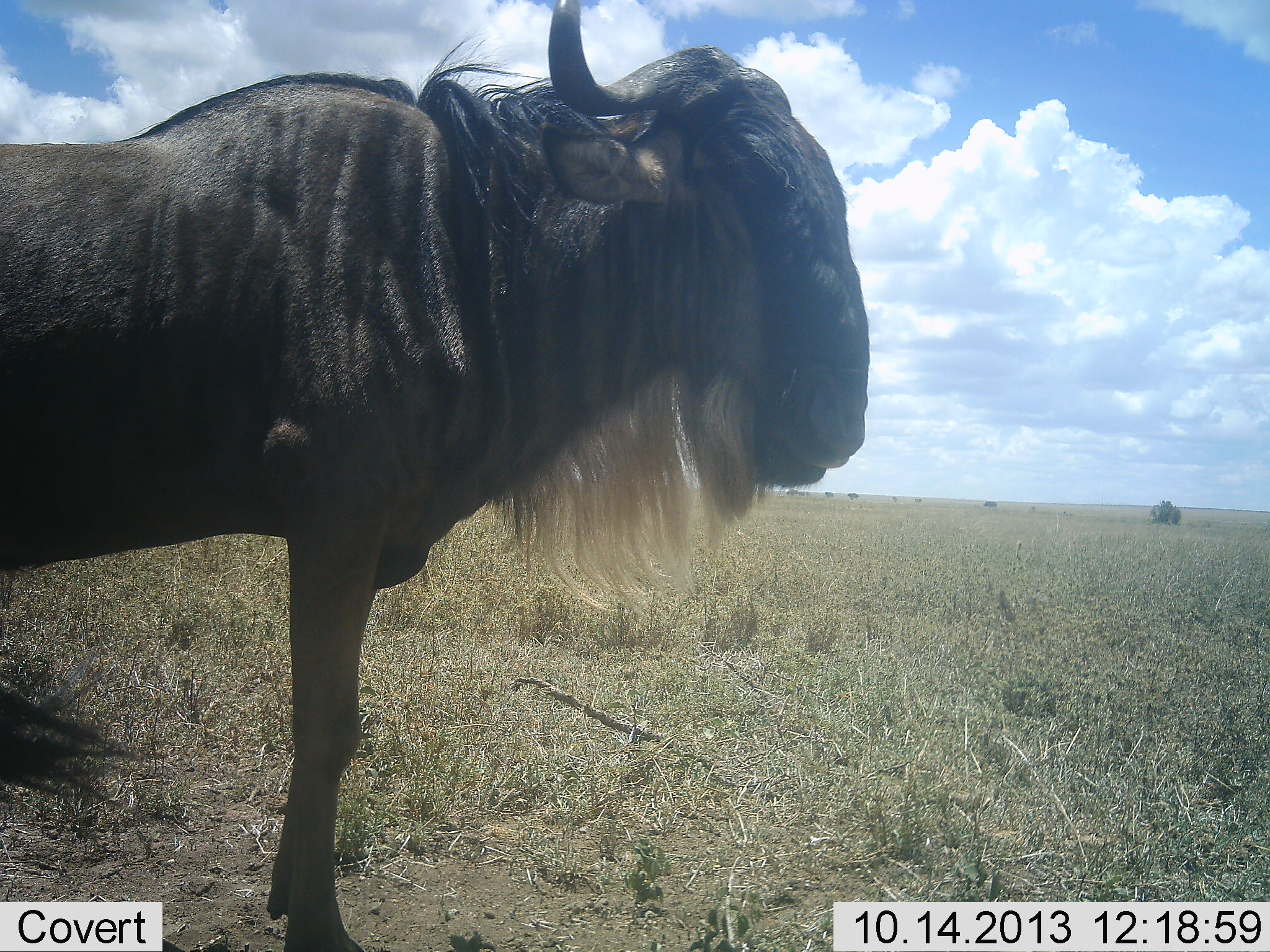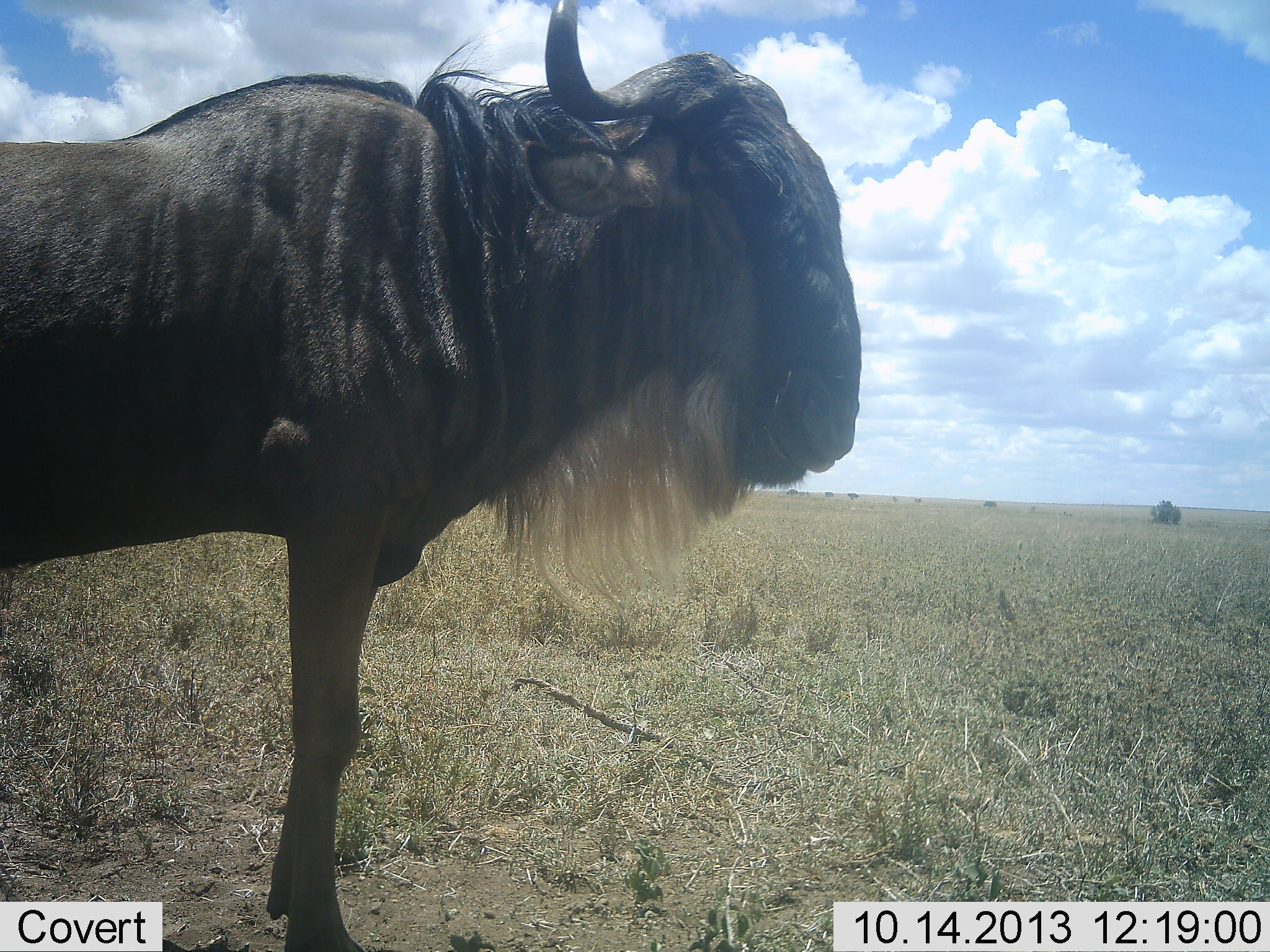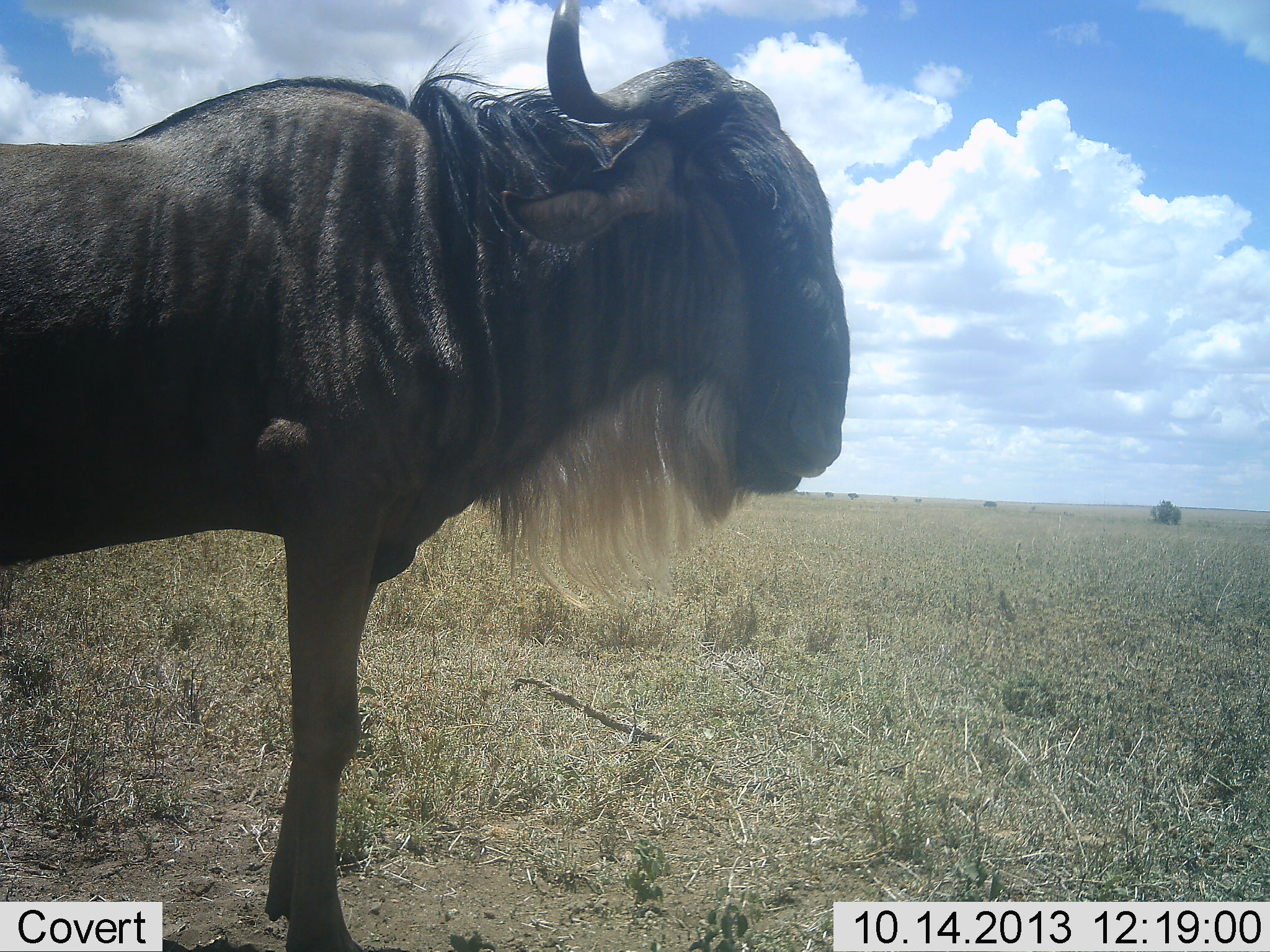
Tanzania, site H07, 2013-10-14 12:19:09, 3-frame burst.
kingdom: Animalia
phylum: Chordata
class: Mammalia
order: Artiodactyla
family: Bovidae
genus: Connochaetes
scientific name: Connochaetes taurinus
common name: blue wildebeest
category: wildebeest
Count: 1.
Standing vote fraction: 90%.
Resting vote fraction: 10%.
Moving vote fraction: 0%.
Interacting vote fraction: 0%.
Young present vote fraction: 0%.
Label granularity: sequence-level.